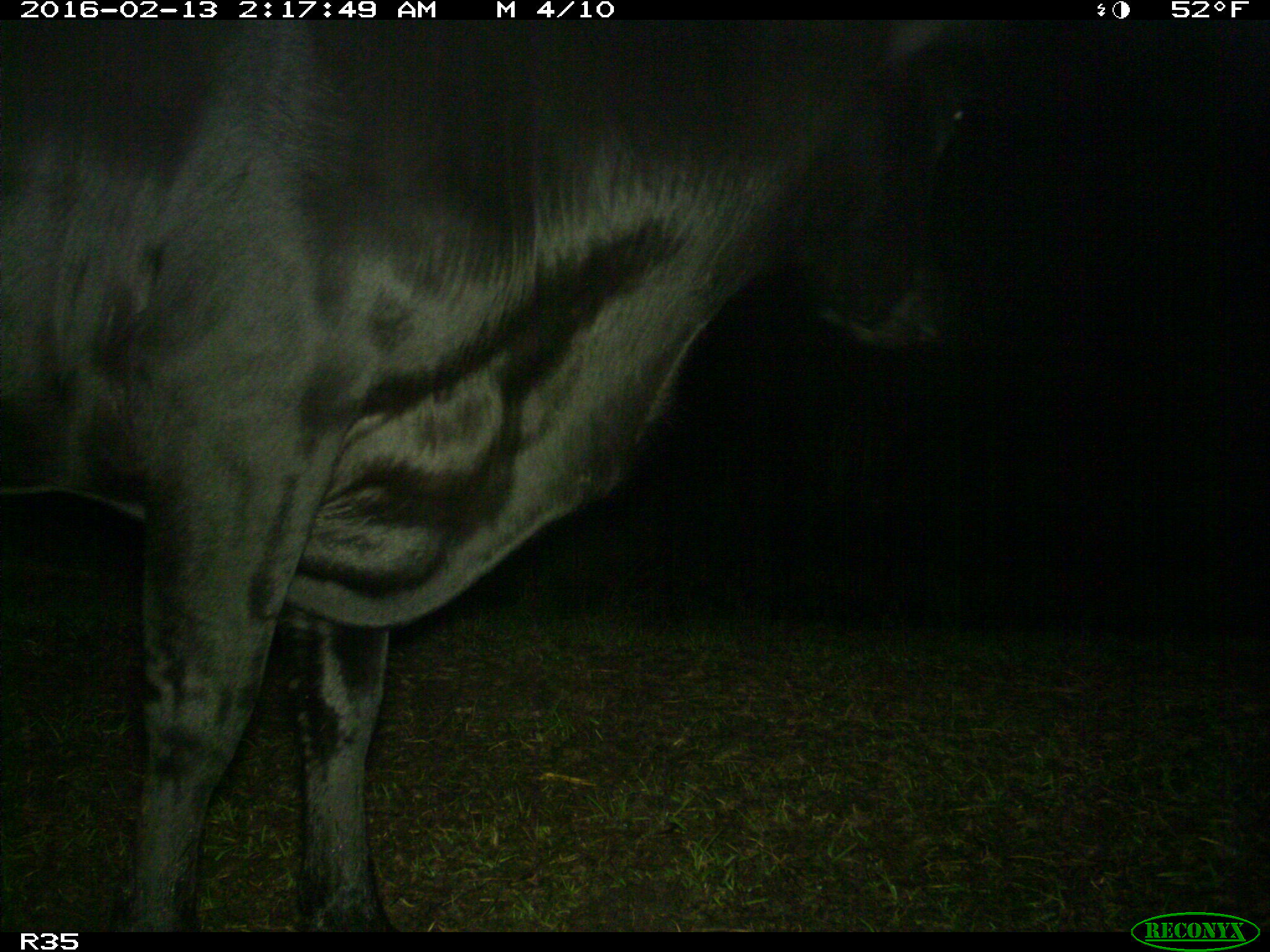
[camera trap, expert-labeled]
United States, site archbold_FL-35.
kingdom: Animalia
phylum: Chordata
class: Mammalia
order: Artiodactyla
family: Bovidae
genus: Bos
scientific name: Bos taurus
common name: domestic cow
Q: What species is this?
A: Bos taurus (domestic cow).